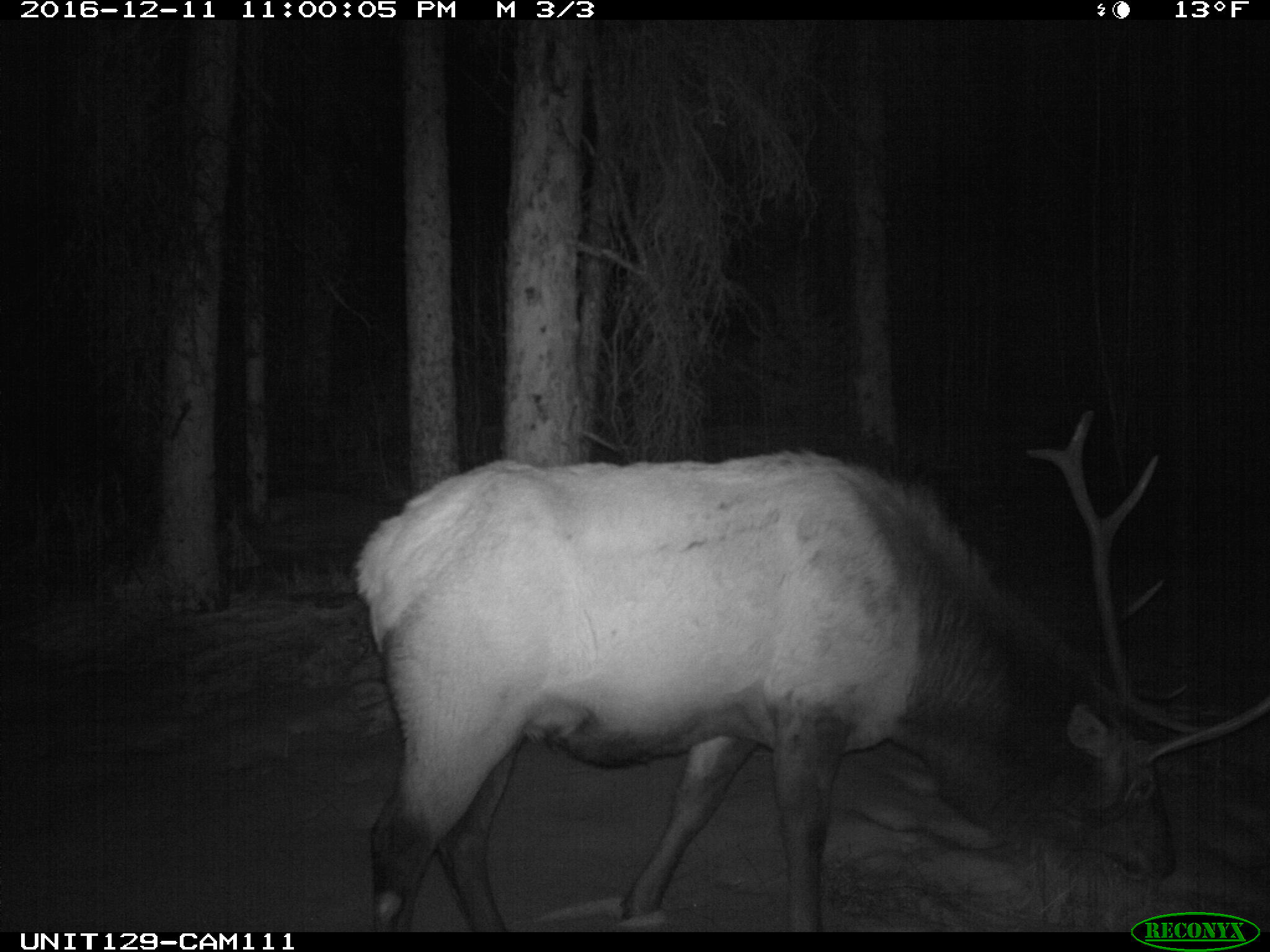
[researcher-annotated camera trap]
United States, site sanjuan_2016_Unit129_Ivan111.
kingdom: Animalia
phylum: Chordata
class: Mammalia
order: Artiodactyla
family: Cervidae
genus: Cervus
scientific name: Cervus elaphus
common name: red deer